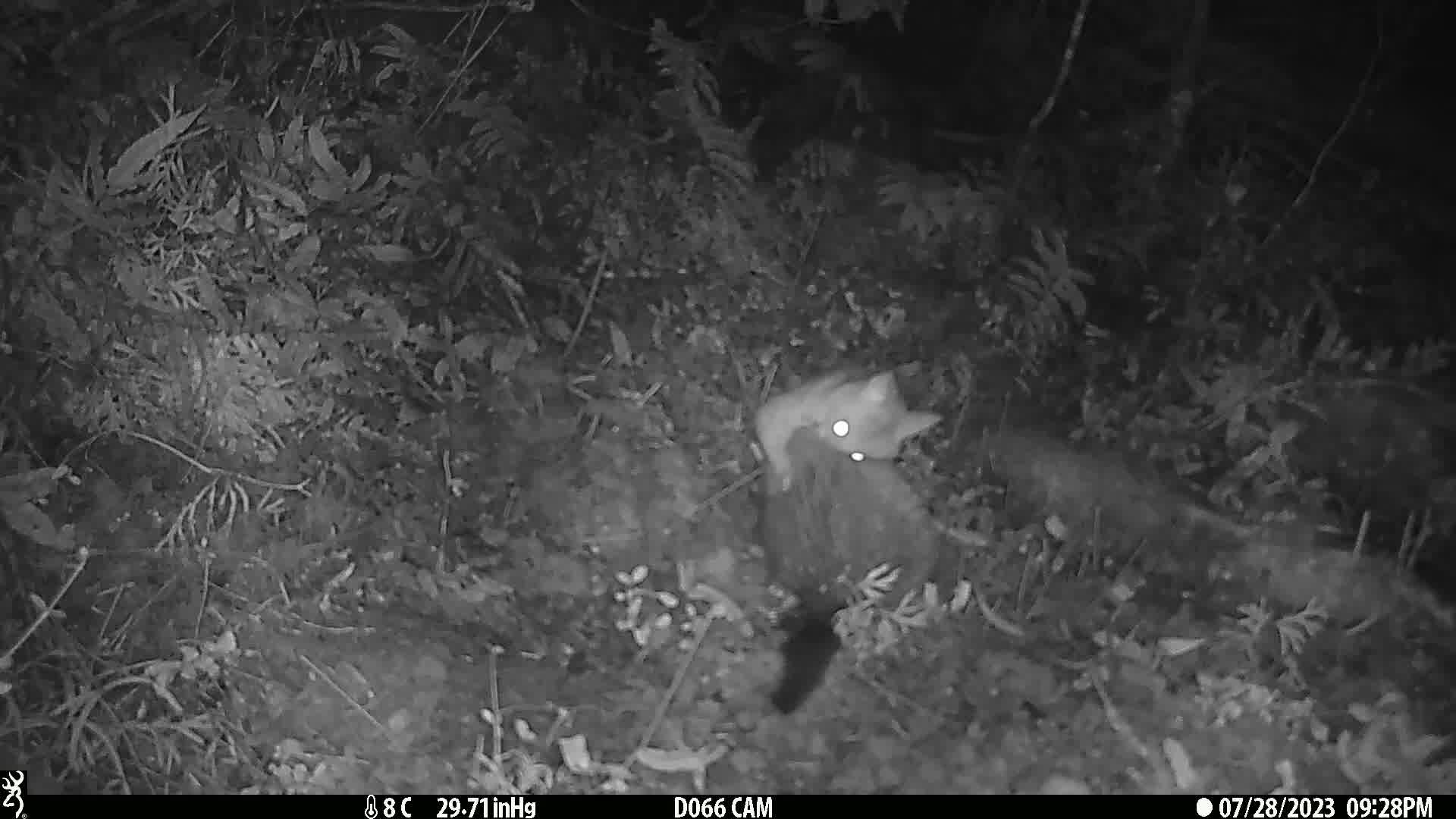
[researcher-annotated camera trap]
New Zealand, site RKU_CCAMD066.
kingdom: Animalia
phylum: Chordata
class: Mammalia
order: Diprotodontia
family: Phalangeridae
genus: Trichosurus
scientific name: Trichosurus vulpecula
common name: common brushtail possum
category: possum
Possum (common brushtail possum) (Trichosurus vulpecula).